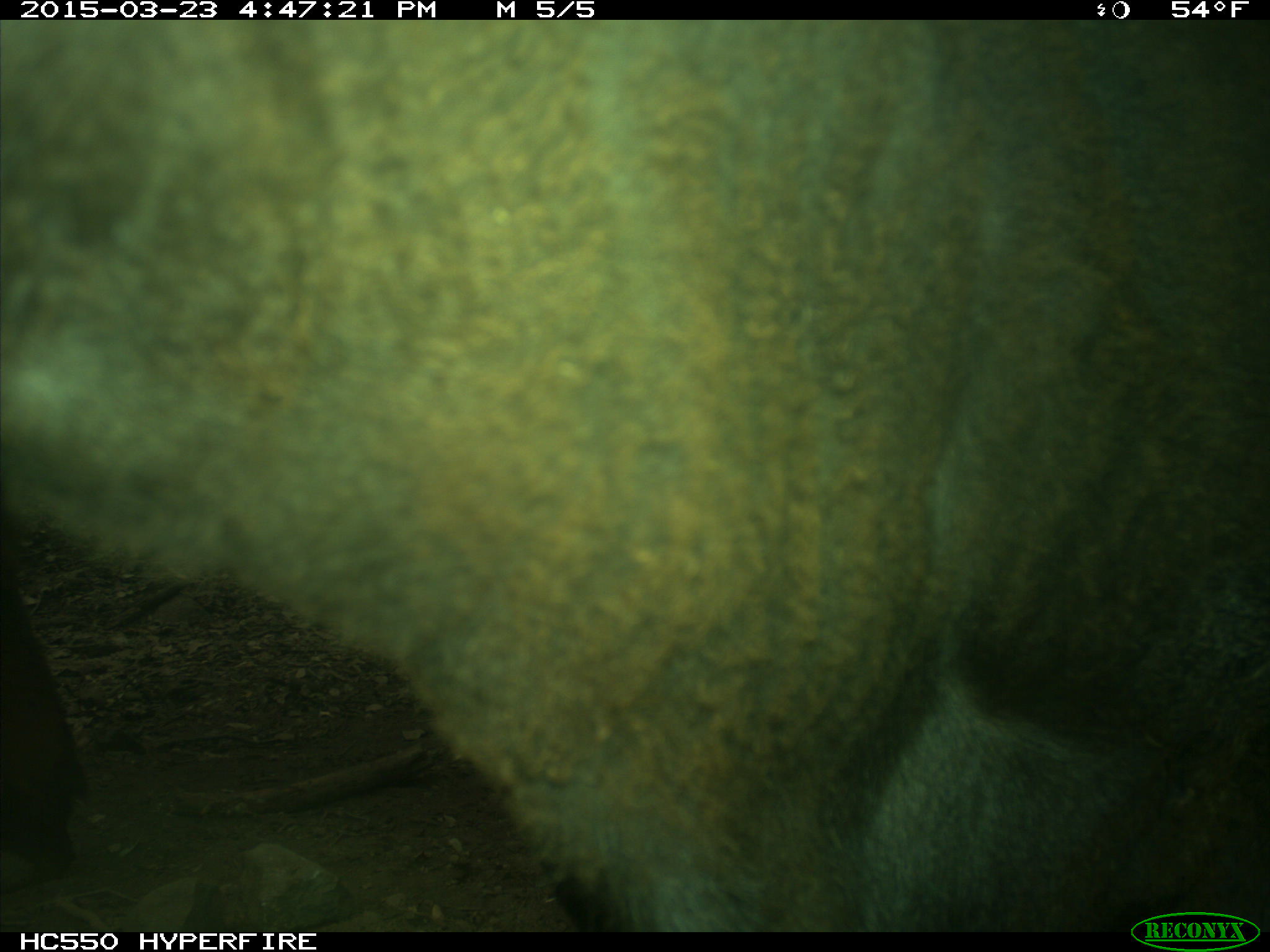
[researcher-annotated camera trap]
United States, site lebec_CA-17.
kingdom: Animalia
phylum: Chordata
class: Mammalia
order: Artiodactyla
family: Bovidae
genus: Bos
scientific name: Bos taurus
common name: domestic cow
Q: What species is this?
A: Bos taurus (domestic cow).